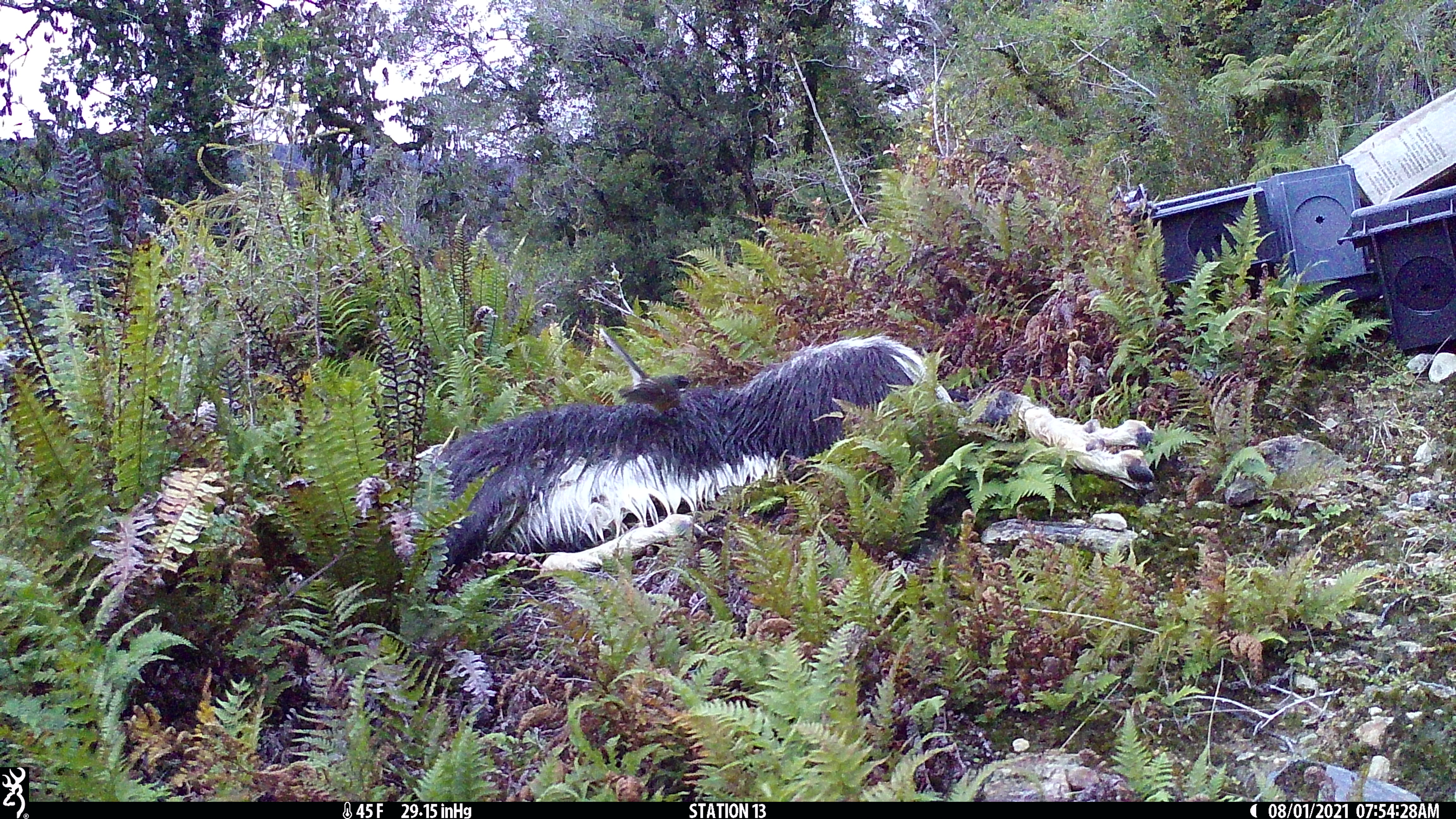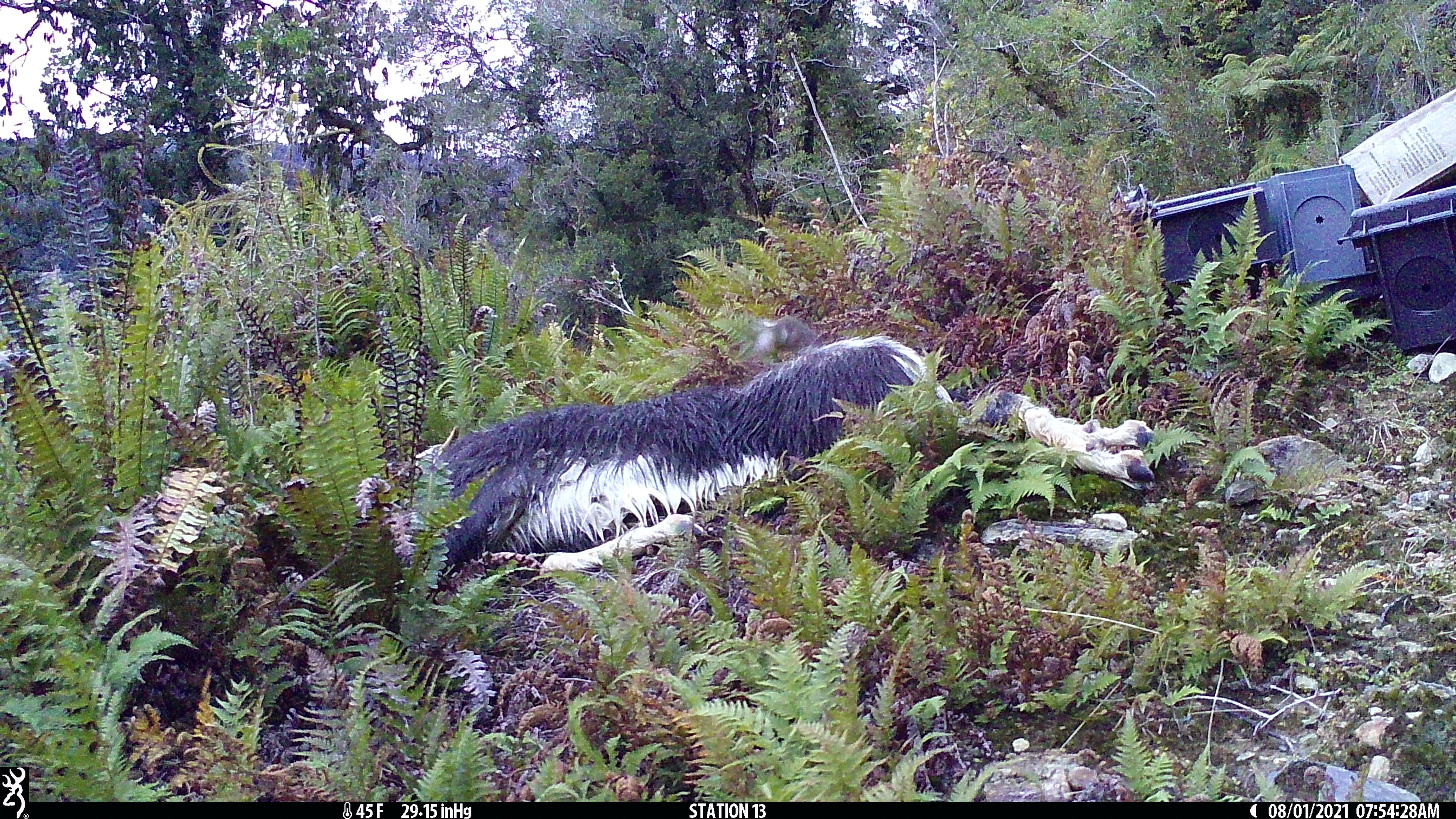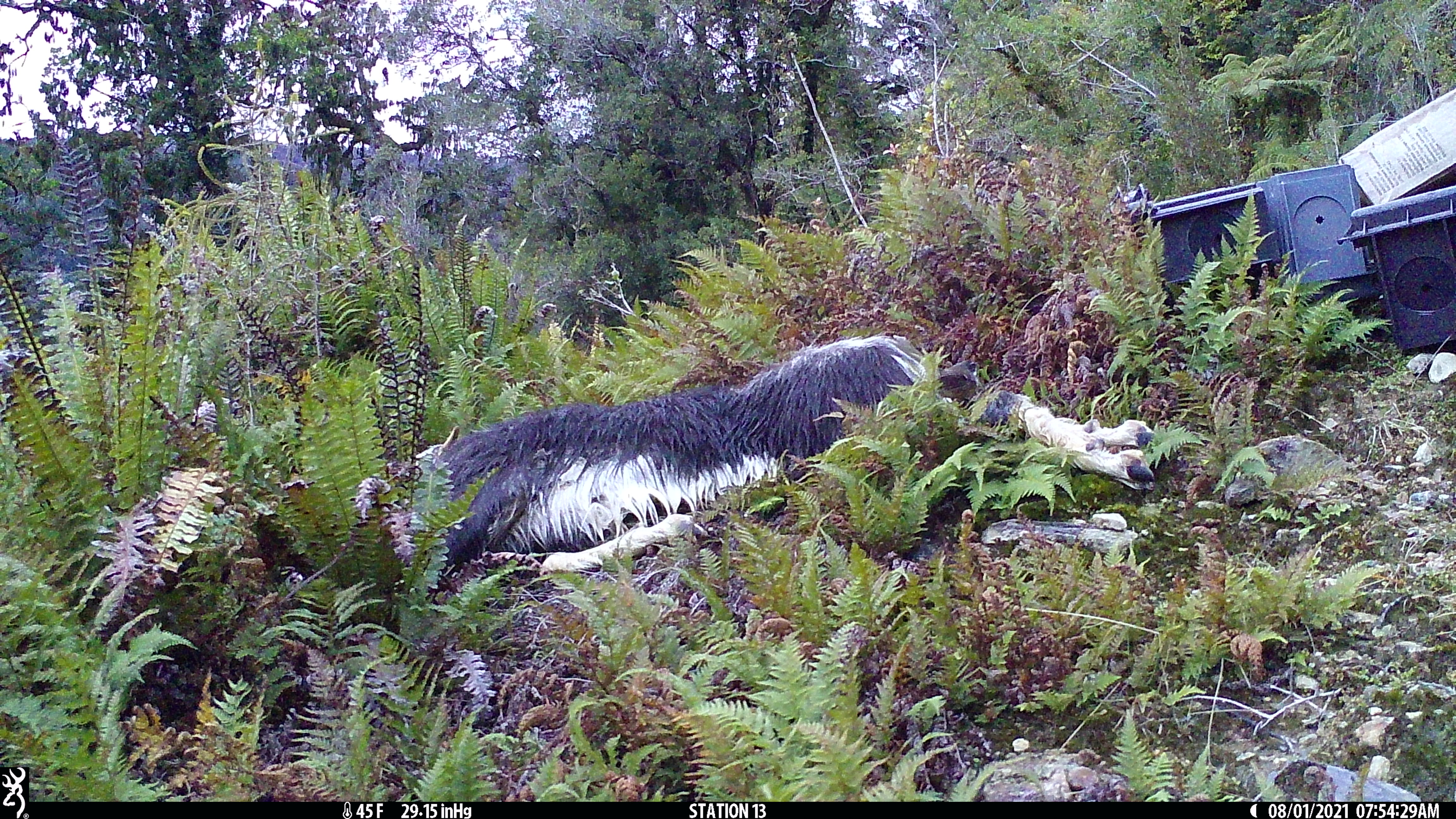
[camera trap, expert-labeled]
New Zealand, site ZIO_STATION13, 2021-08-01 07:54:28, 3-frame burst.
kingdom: Animalia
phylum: Chordata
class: Aves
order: Passeriformes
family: Rhipiduridae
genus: Rhipidura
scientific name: Rhipidura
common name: fantails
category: fantail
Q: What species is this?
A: Fantail (fantails) (Rhipidura).